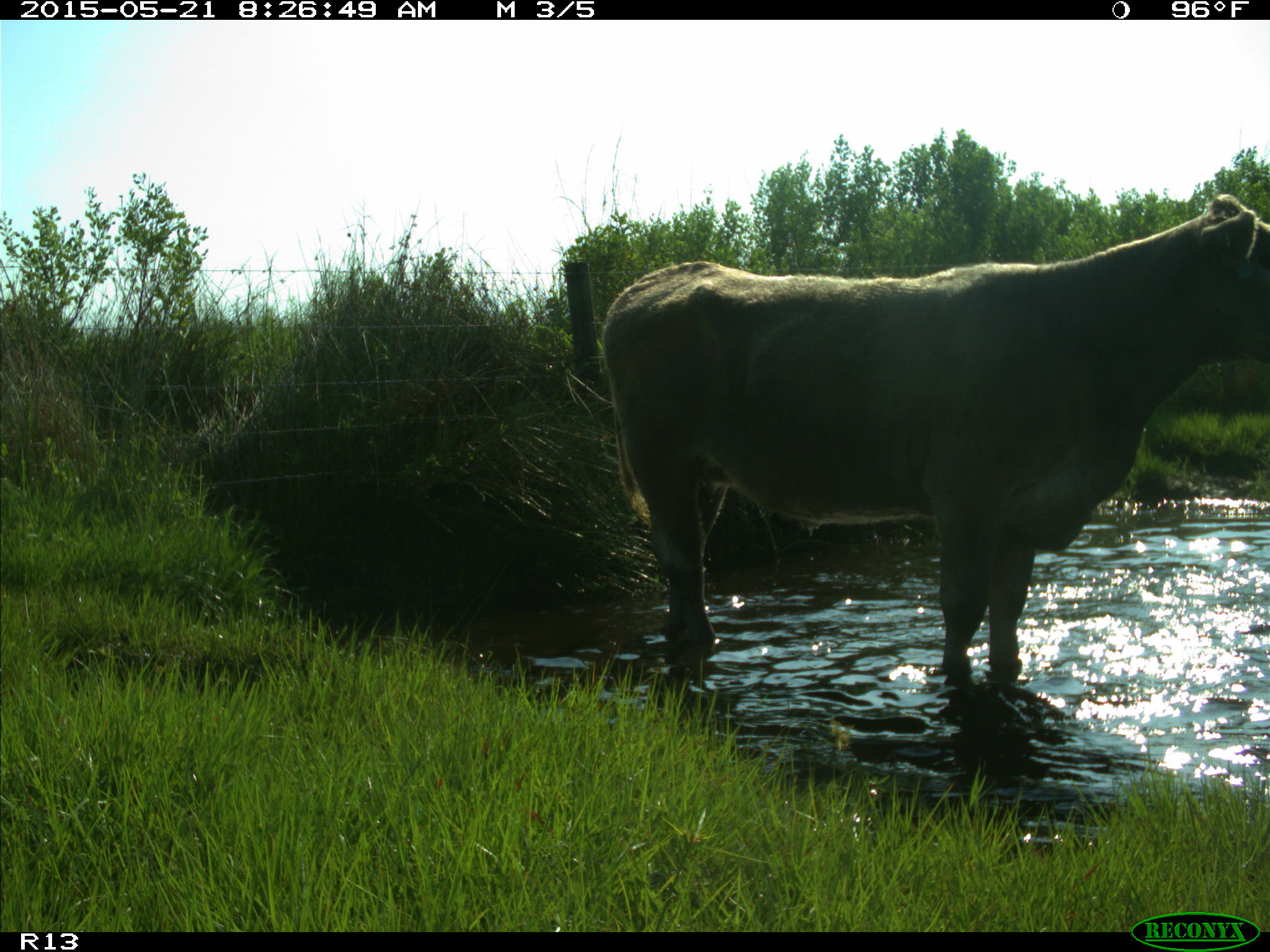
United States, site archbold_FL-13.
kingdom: Animalia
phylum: Chordata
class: Mammalia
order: Artiodactyla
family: Bovidae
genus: Bos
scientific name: Bos taurus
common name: domestic cow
Bos taurus (domestic cow).